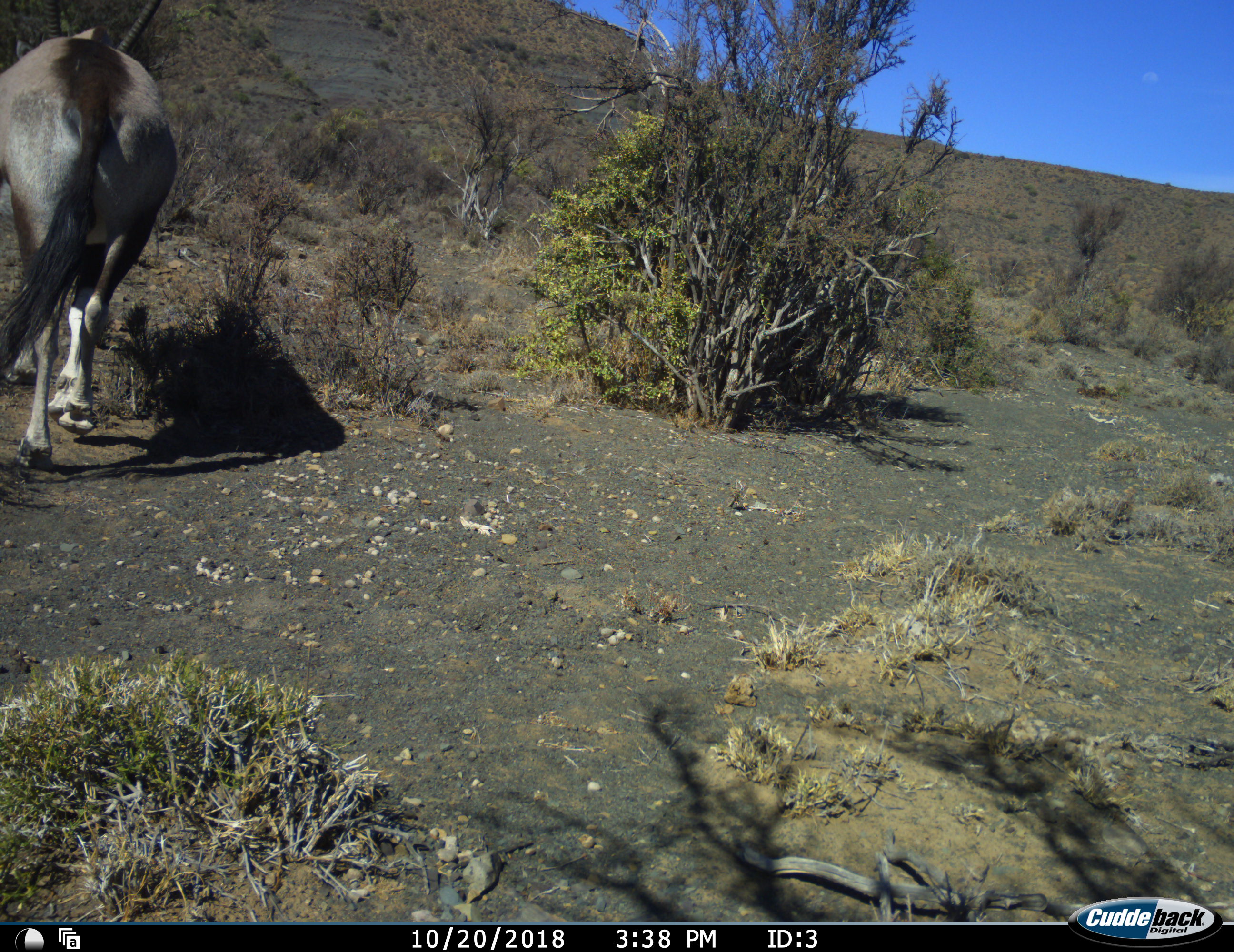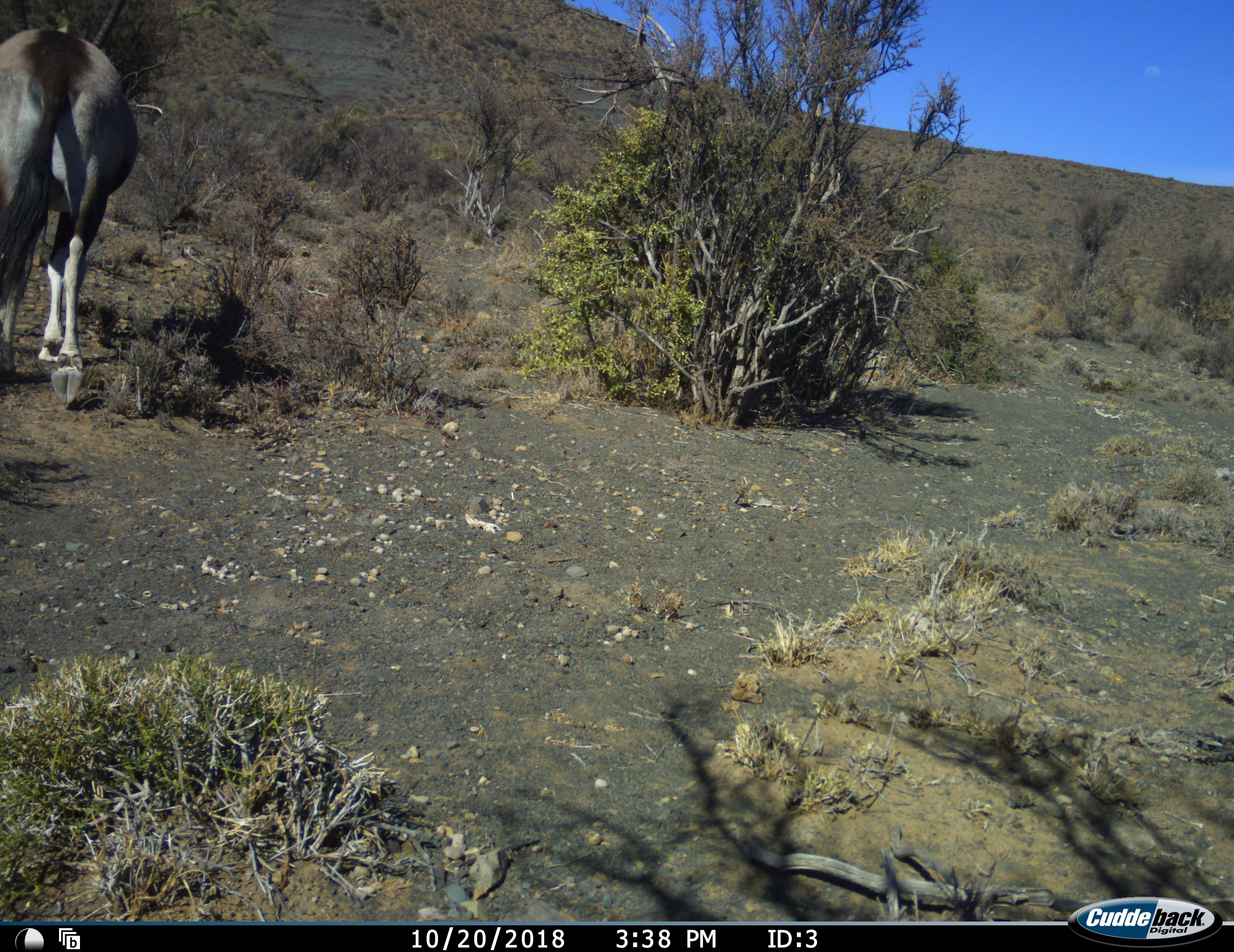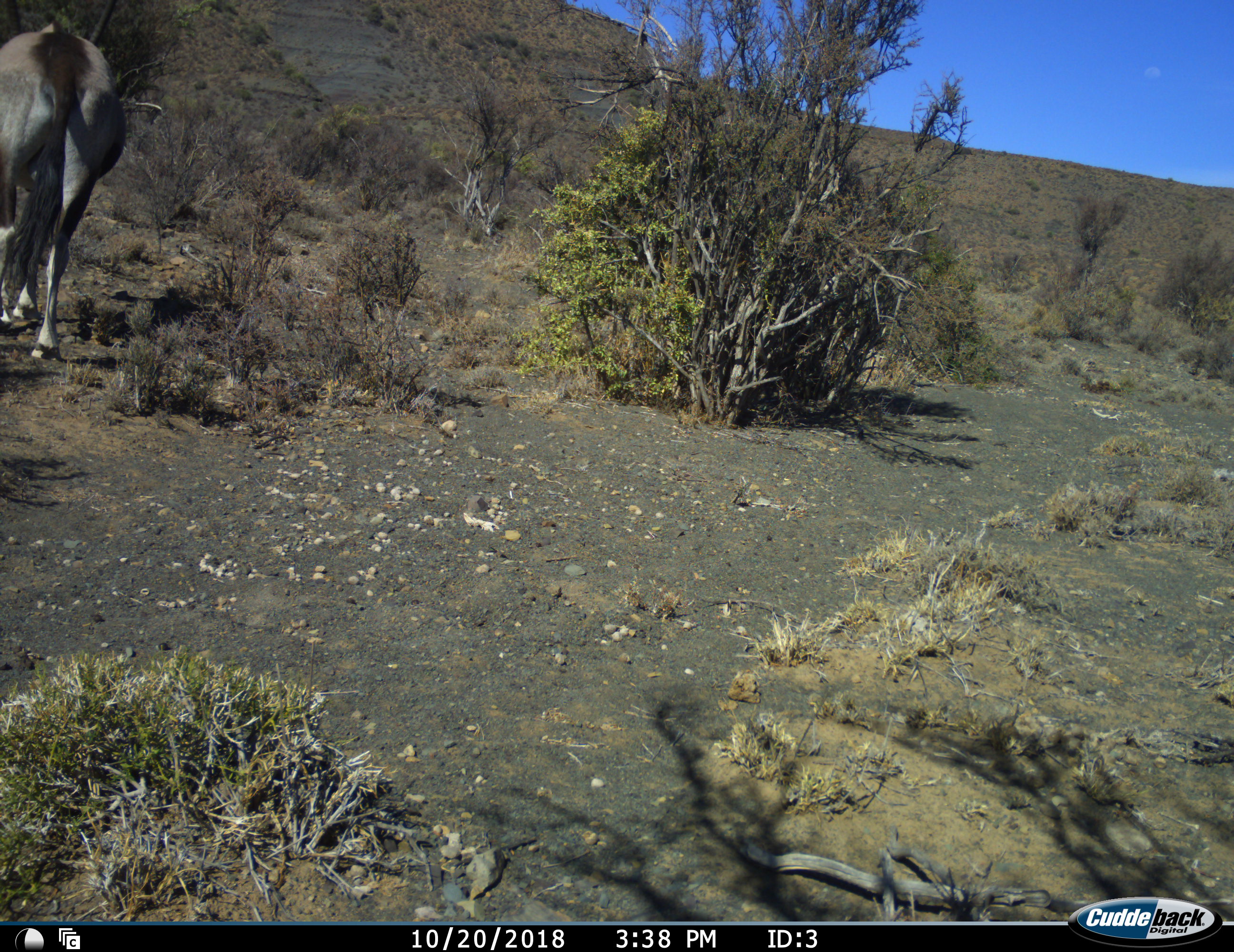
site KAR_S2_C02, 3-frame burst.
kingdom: Animalia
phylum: Chordata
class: Mammalia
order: Artiodactyla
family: Bovidae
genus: Oryx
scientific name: Oryx gazella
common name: gemsbok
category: oryx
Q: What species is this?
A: Oryx (gemsbok) (Oryx gazella).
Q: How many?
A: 1.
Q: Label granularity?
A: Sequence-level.